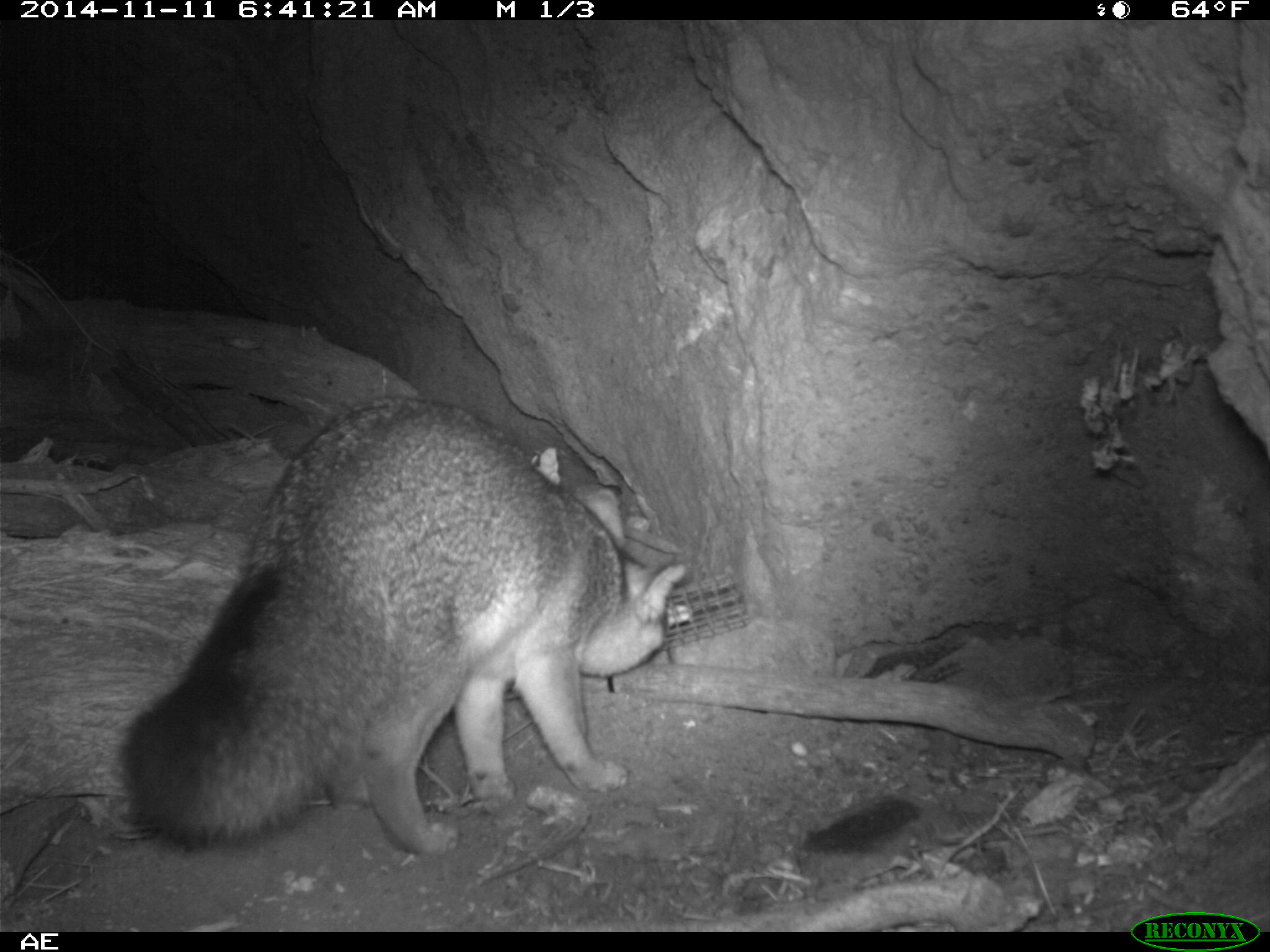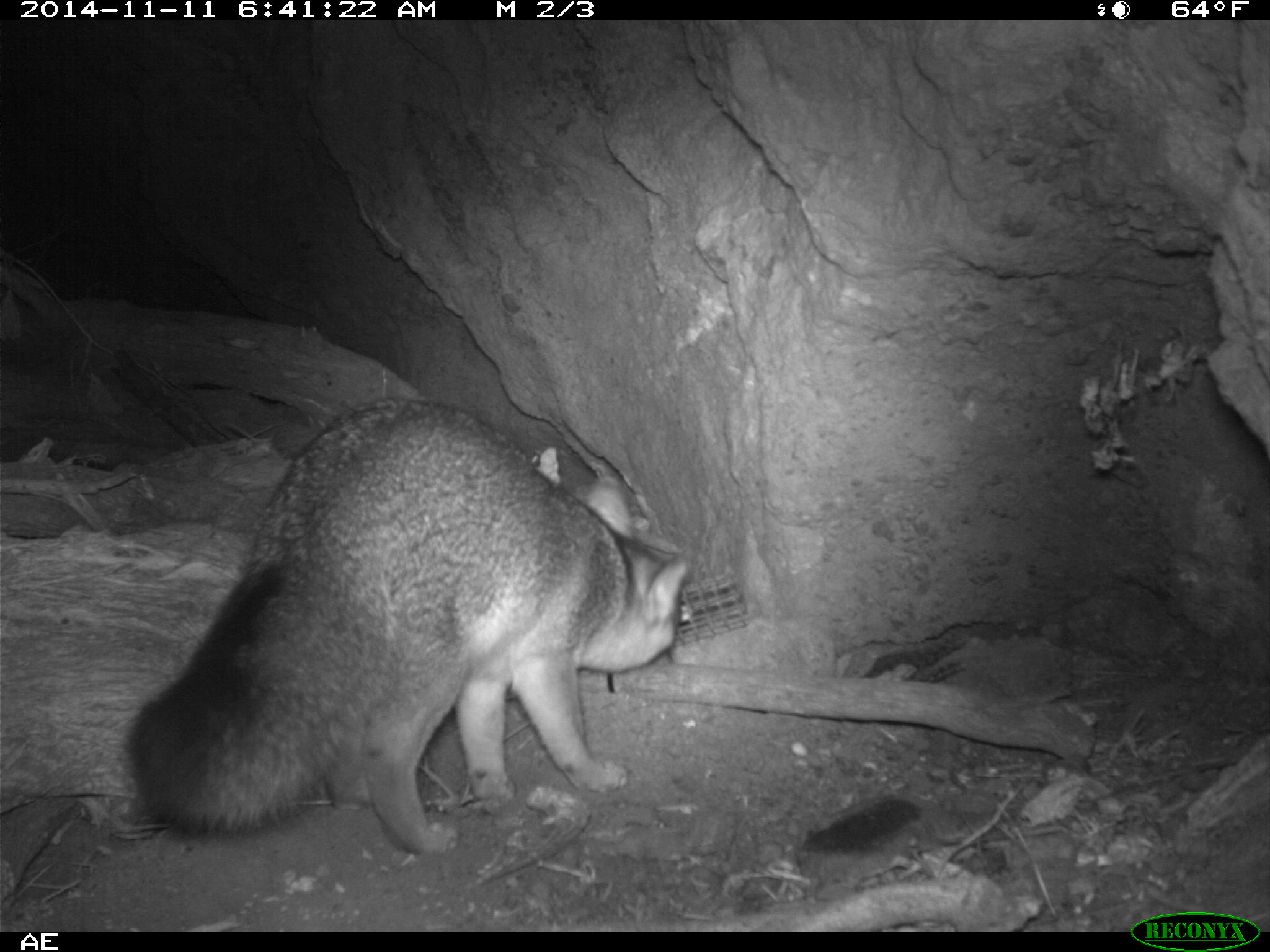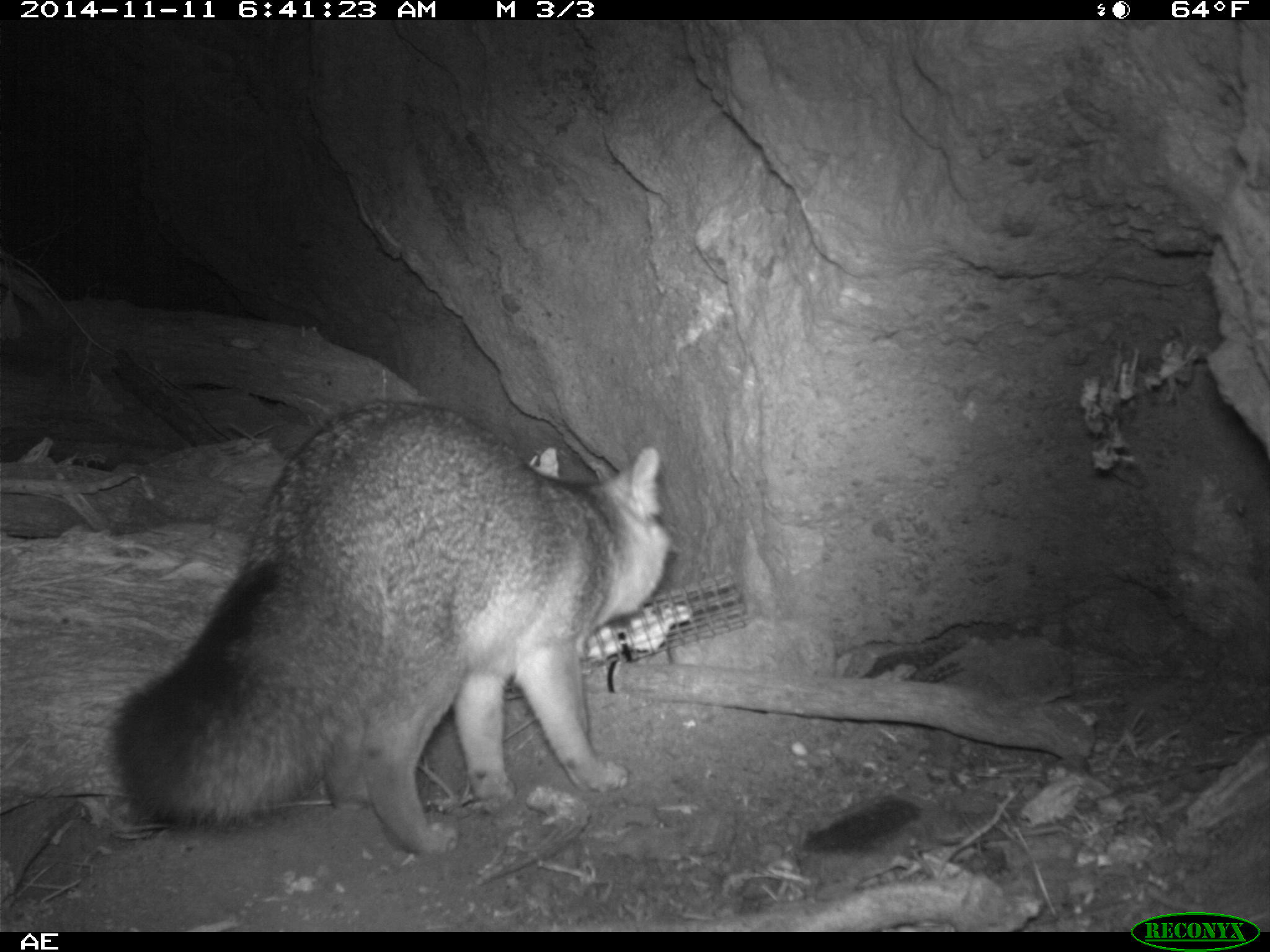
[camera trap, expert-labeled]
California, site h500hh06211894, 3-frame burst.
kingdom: Animalia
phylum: Chordata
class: Mammalia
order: Carnivora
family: Canidae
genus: Urocyon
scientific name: Urocyon littoralis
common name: island fox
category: fox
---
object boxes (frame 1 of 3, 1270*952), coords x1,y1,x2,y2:
fox: 112,392,687,857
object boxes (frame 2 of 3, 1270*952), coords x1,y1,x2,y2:
fox: 121,394,689,857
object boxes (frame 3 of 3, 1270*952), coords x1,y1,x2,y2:
fox: 109,399,671,854